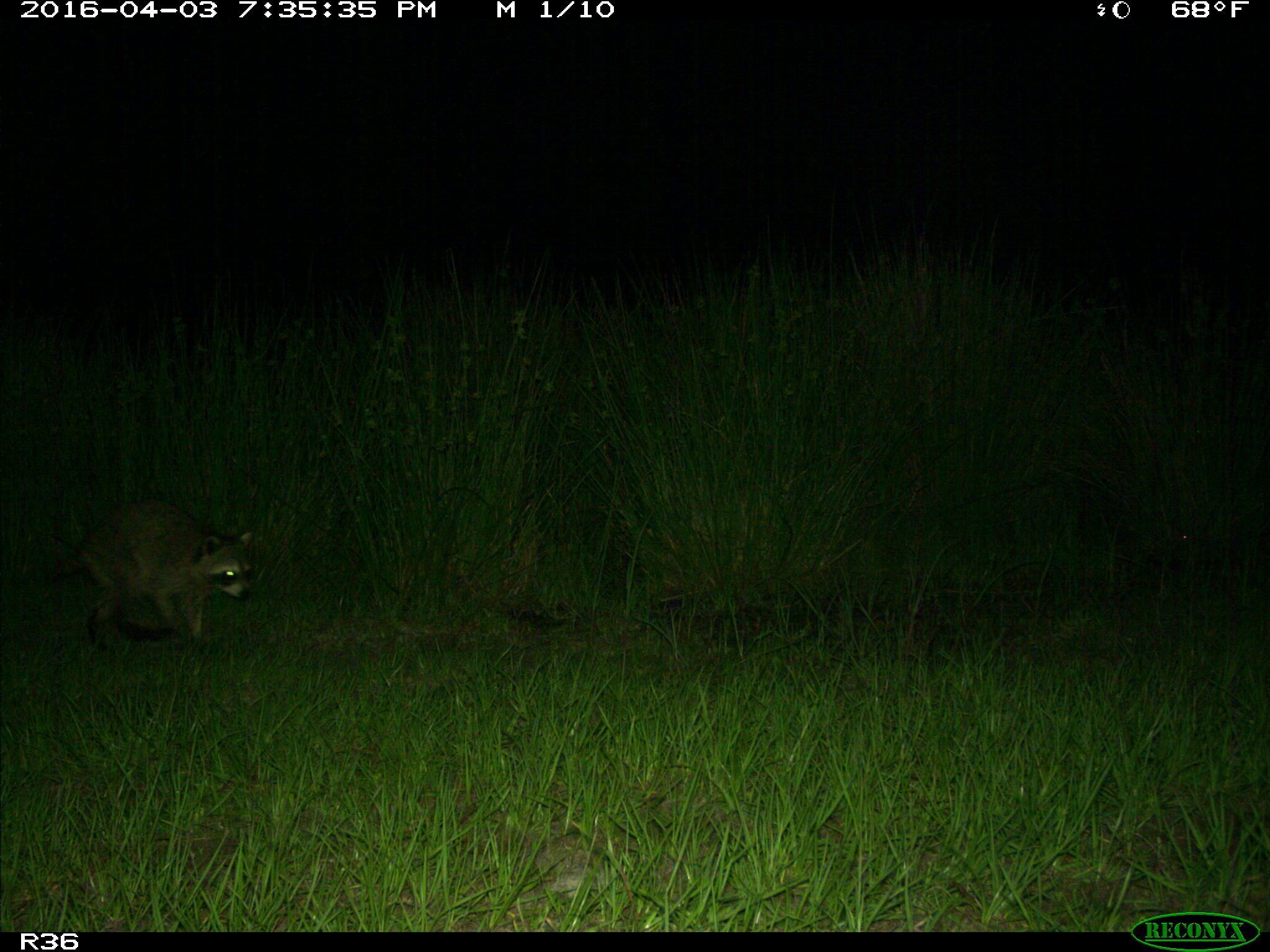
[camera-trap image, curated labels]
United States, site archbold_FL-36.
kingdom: Animalia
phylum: Chordata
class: Mammalia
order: Carnivora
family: Procyonidae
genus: Procyon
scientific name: Procyon lotor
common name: common raccoon